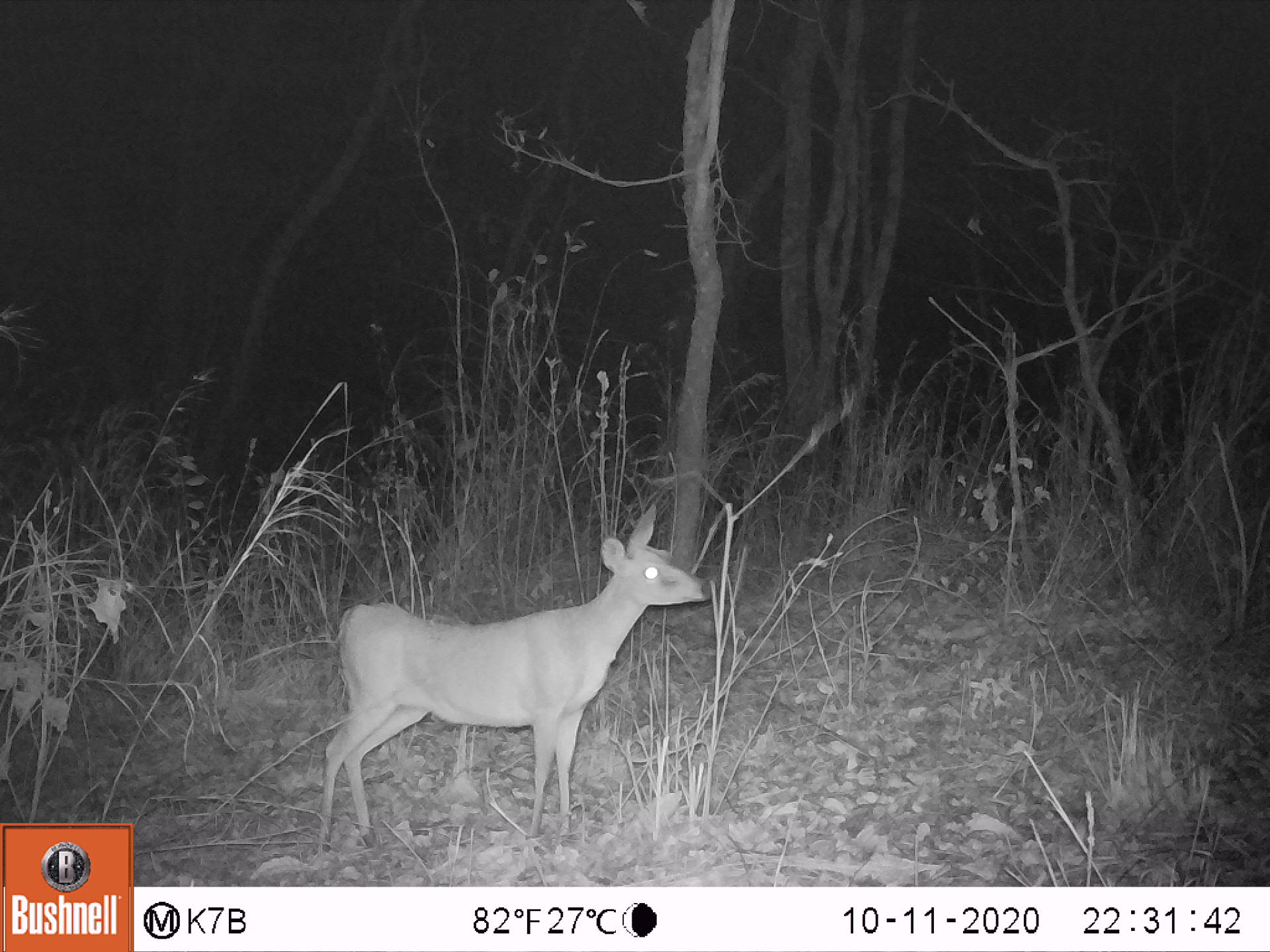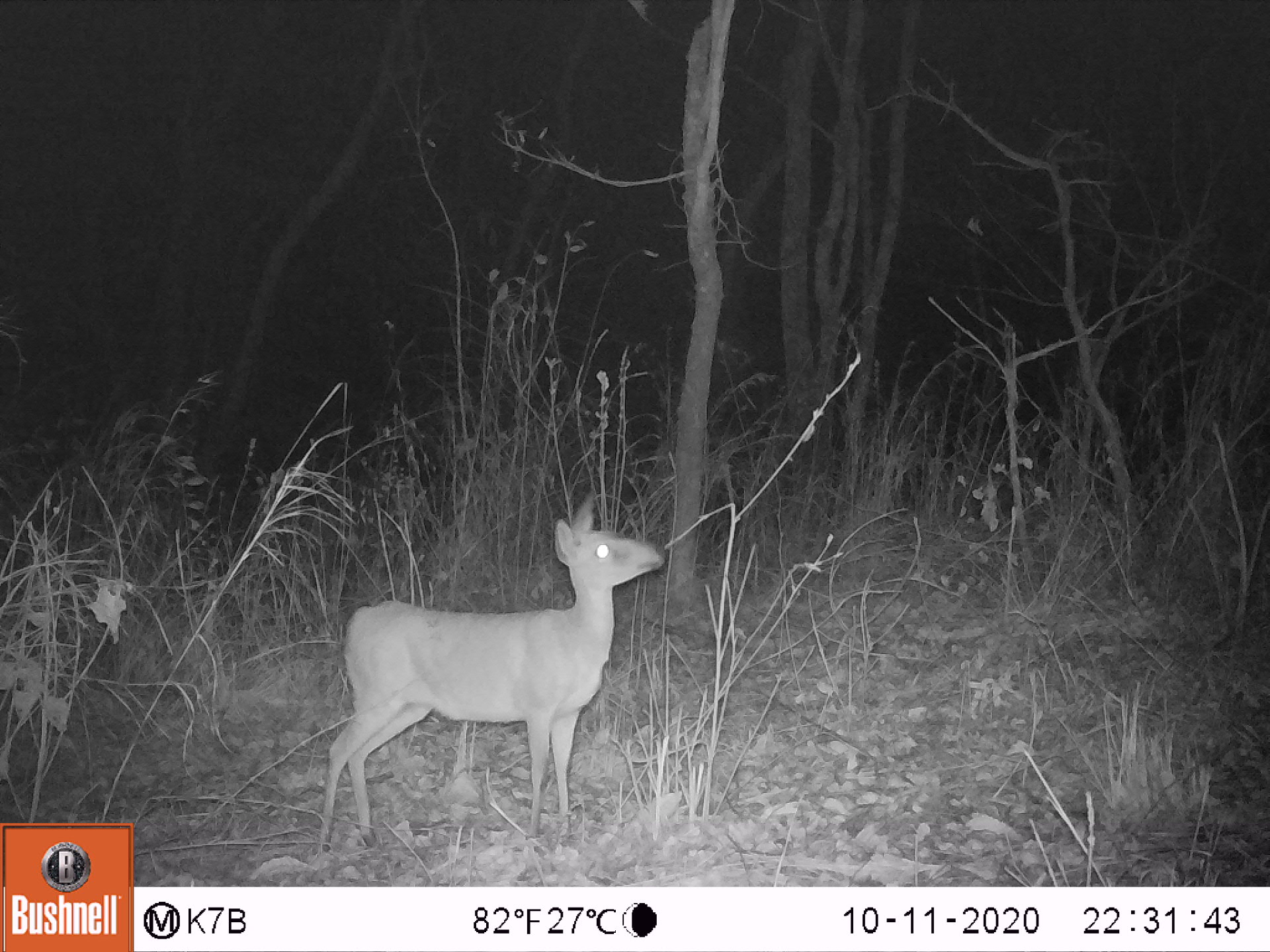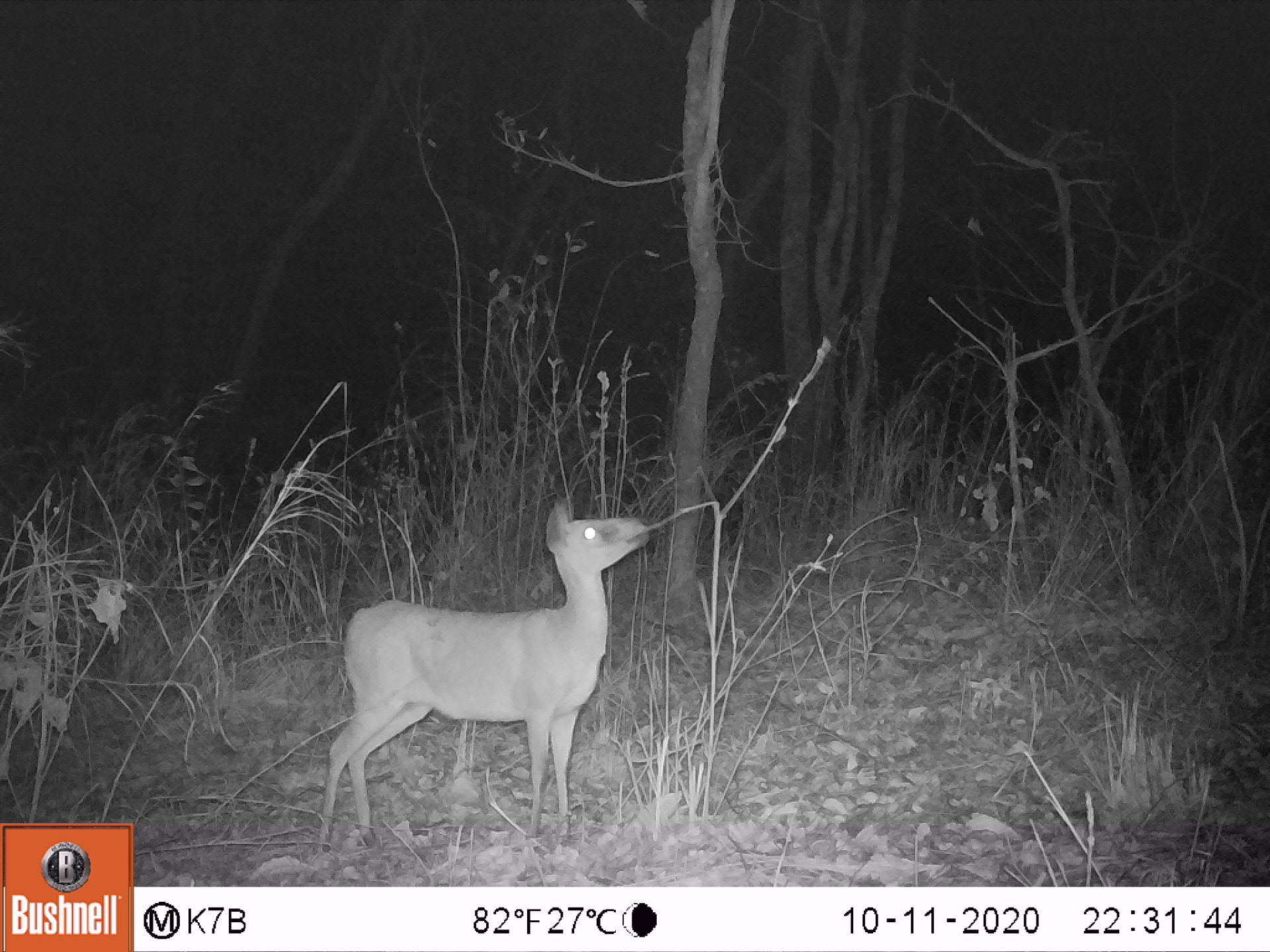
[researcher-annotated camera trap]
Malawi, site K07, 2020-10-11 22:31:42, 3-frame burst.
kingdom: Animalia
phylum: Chordata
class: Mammalia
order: Artiodactyla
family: Bovidae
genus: Sylvicapra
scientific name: Sylvicapra grimmia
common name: common duiker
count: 1